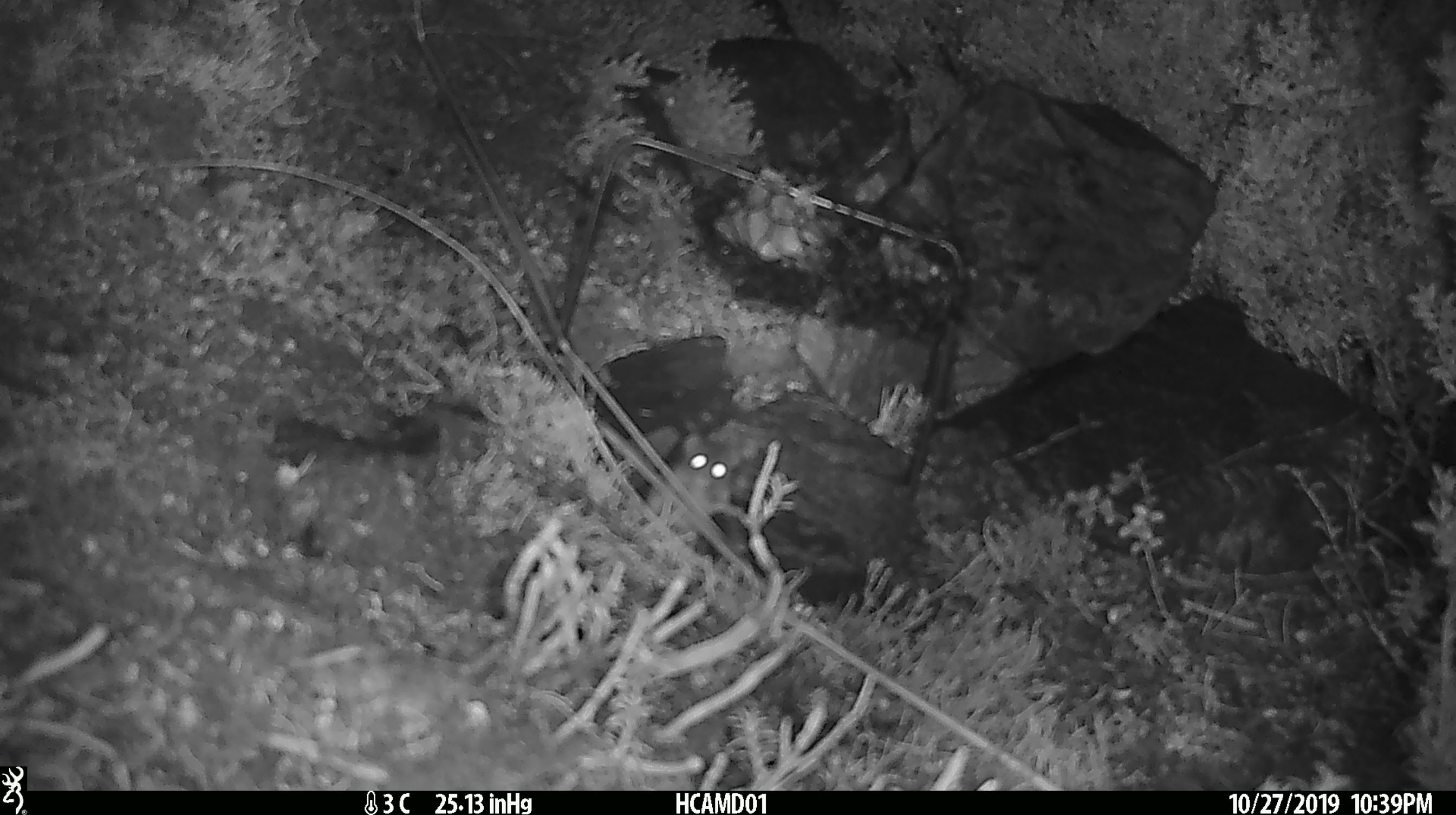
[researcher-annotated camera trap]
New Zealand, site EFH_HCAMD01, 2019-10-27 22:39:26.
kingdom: Animalia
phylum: Chordata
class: Mammalia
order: Rodentia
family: Muridae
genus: Mus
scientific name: Mus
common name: mouse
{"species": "mouse (Mus)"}